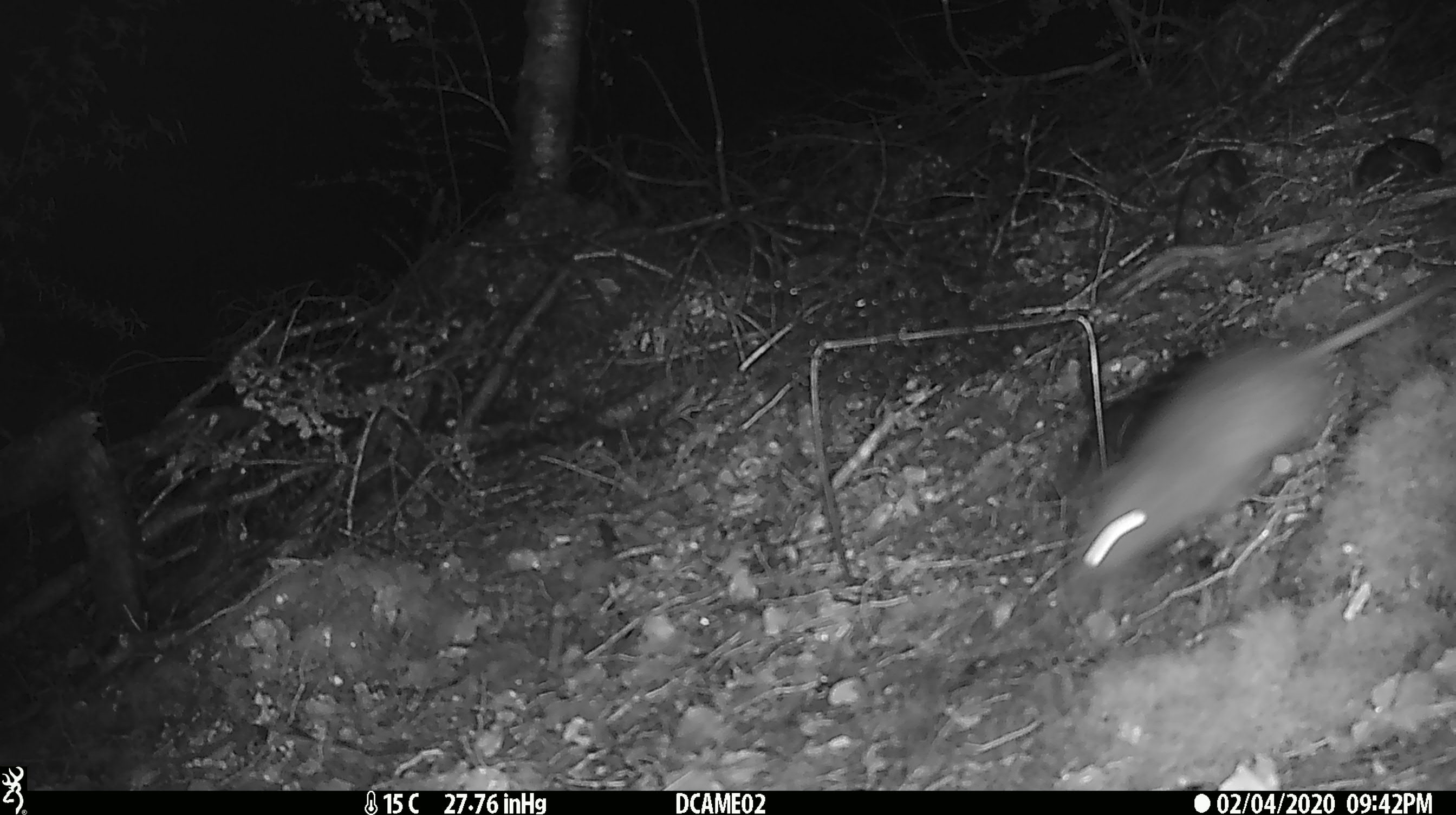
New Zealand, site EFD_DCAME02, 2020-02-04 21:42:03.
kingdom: Animalia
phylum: Chordata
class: Mammalia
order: Rodentia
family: Muridae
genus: Rattus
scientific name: Rattus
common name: rat